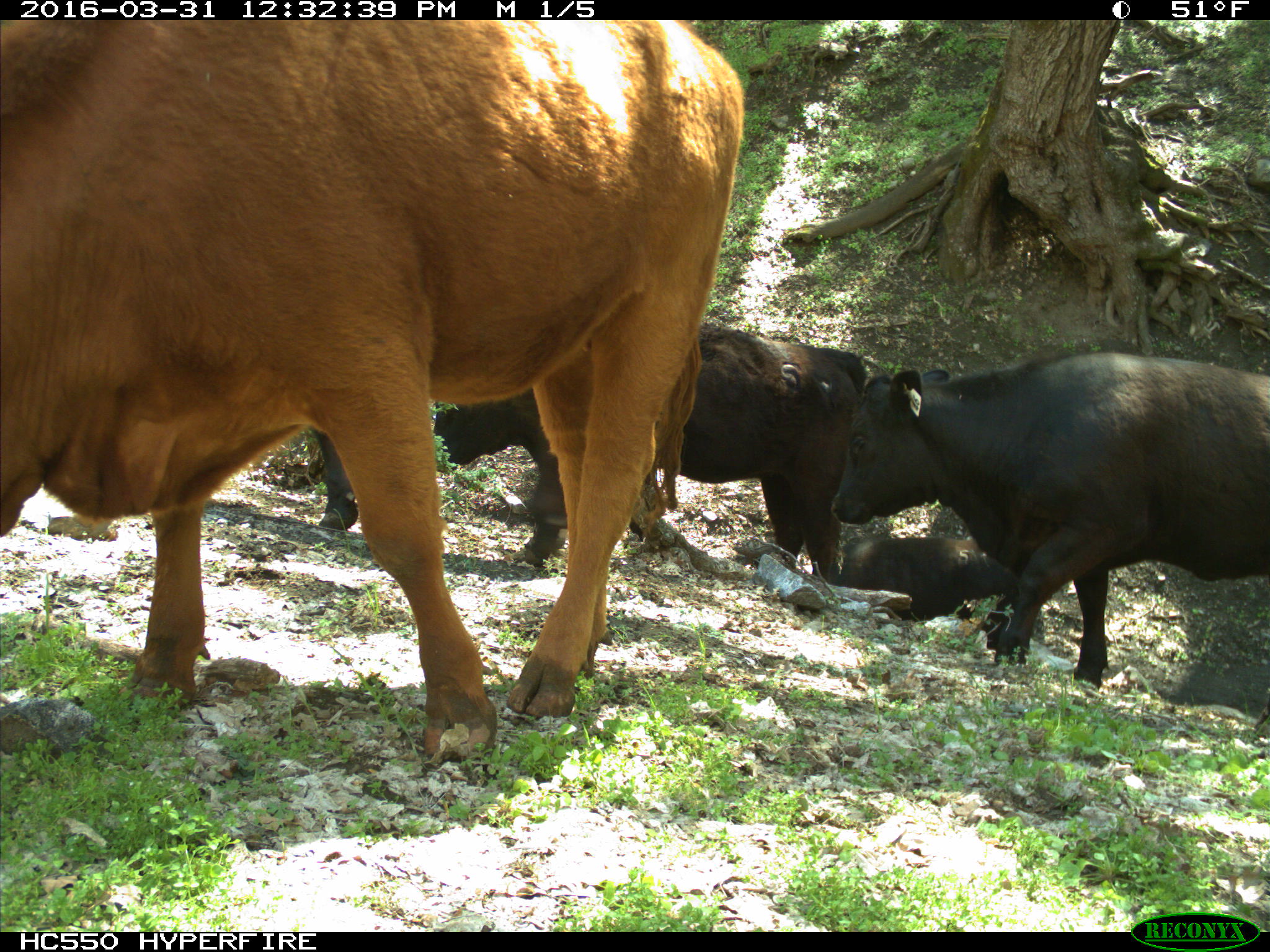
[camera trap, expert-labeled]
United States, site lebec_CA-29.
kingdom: Animalia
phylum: Chordata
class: Mammalia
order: Artiodactyla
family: Bovidae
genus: Bos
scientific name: Bos taurus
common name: domestic cow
Bos taurus (domestic cow).